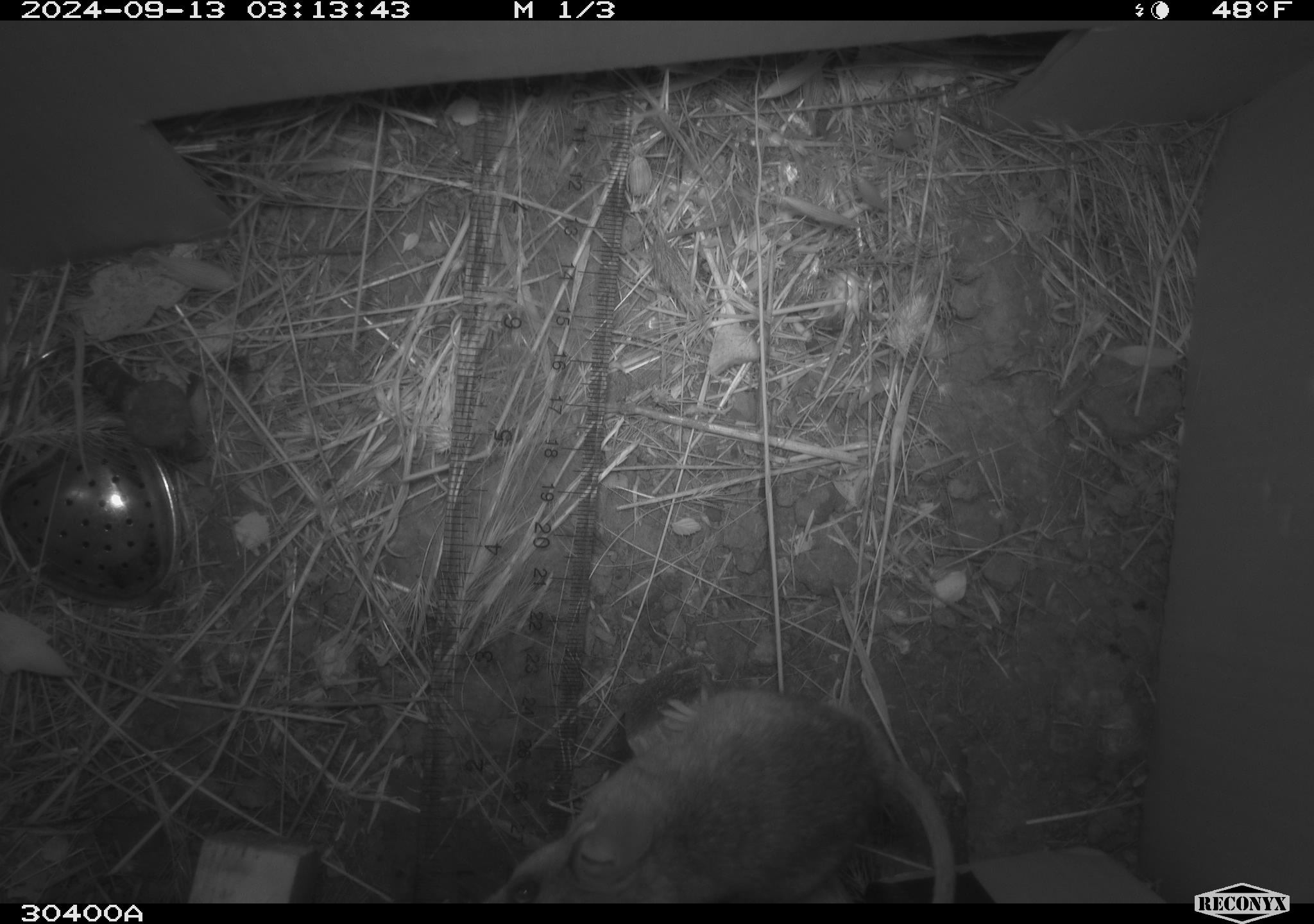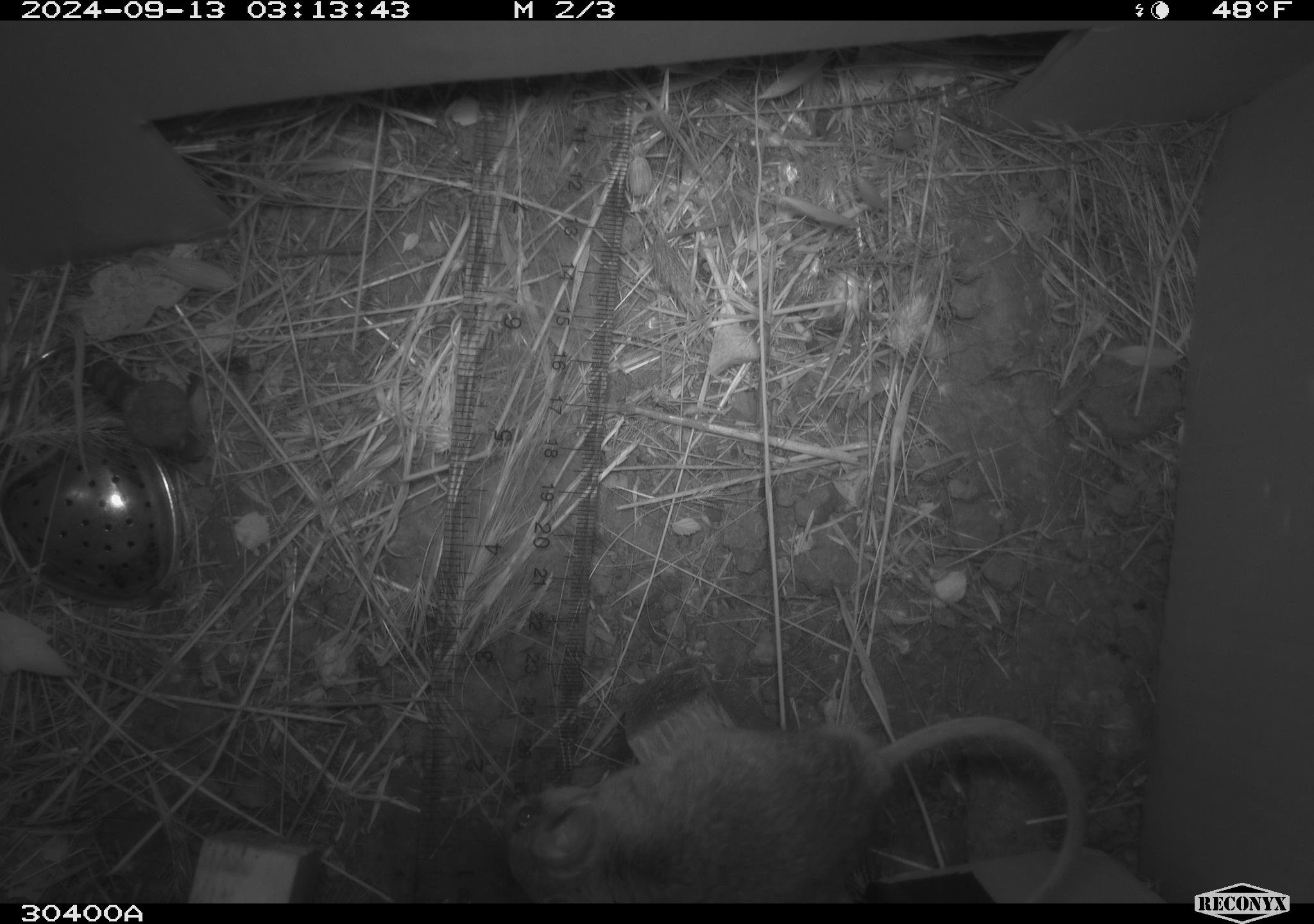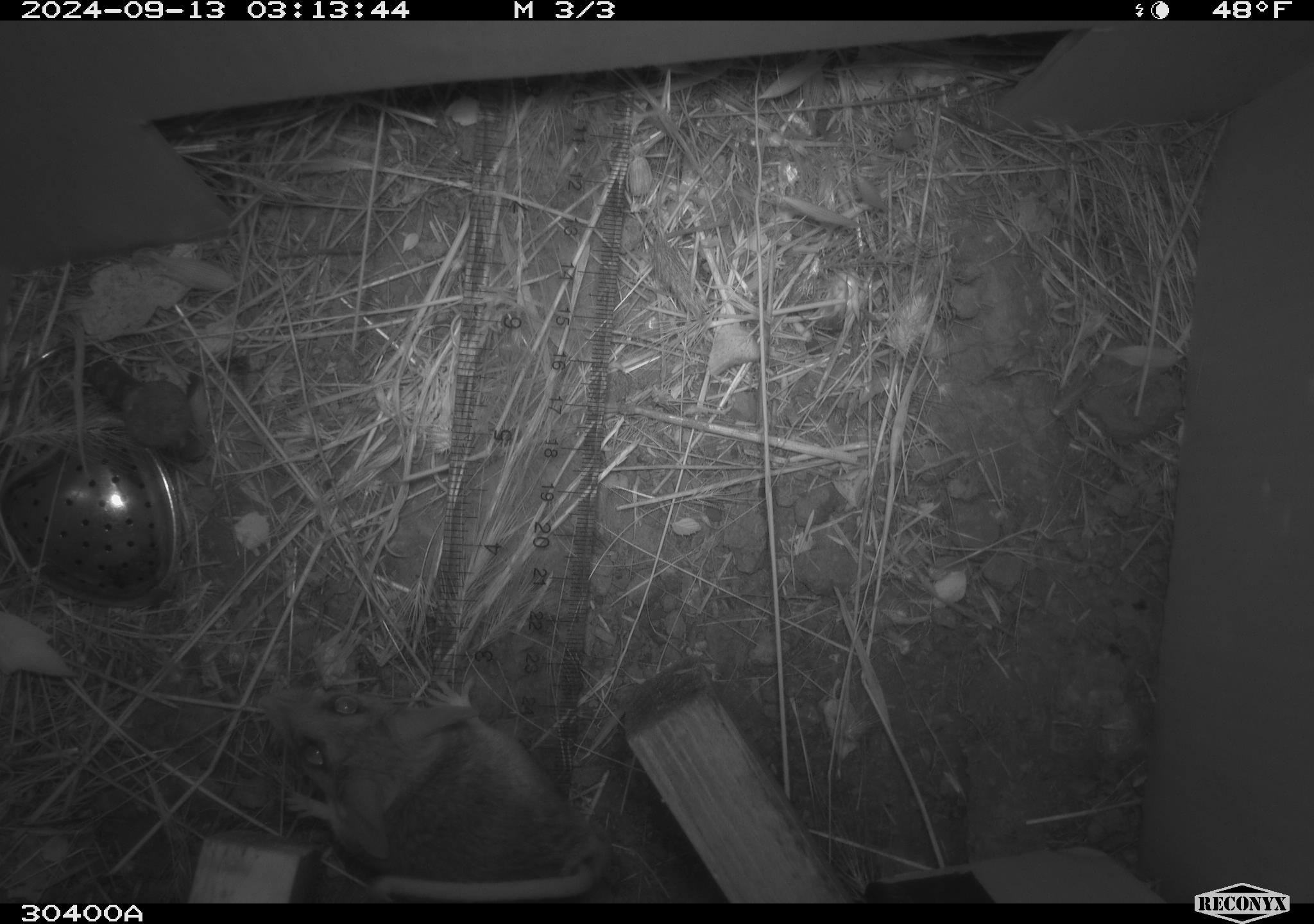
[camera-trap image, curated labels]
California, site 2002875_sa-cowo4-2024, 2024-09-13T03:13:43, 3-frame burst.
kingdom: Animalia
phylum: Chordata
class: Mammalia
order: Rodentia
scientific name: Rodentia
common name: mouse species